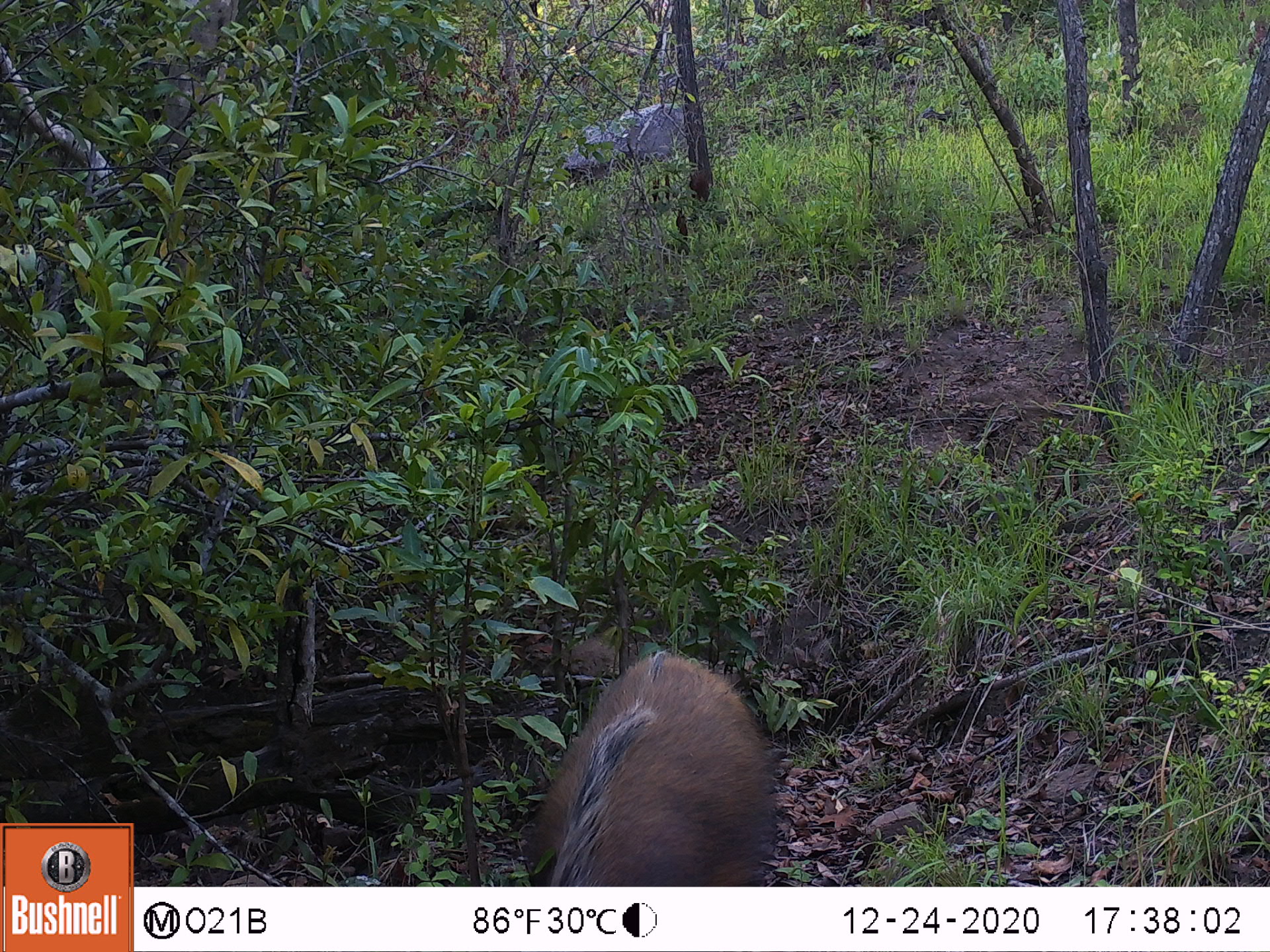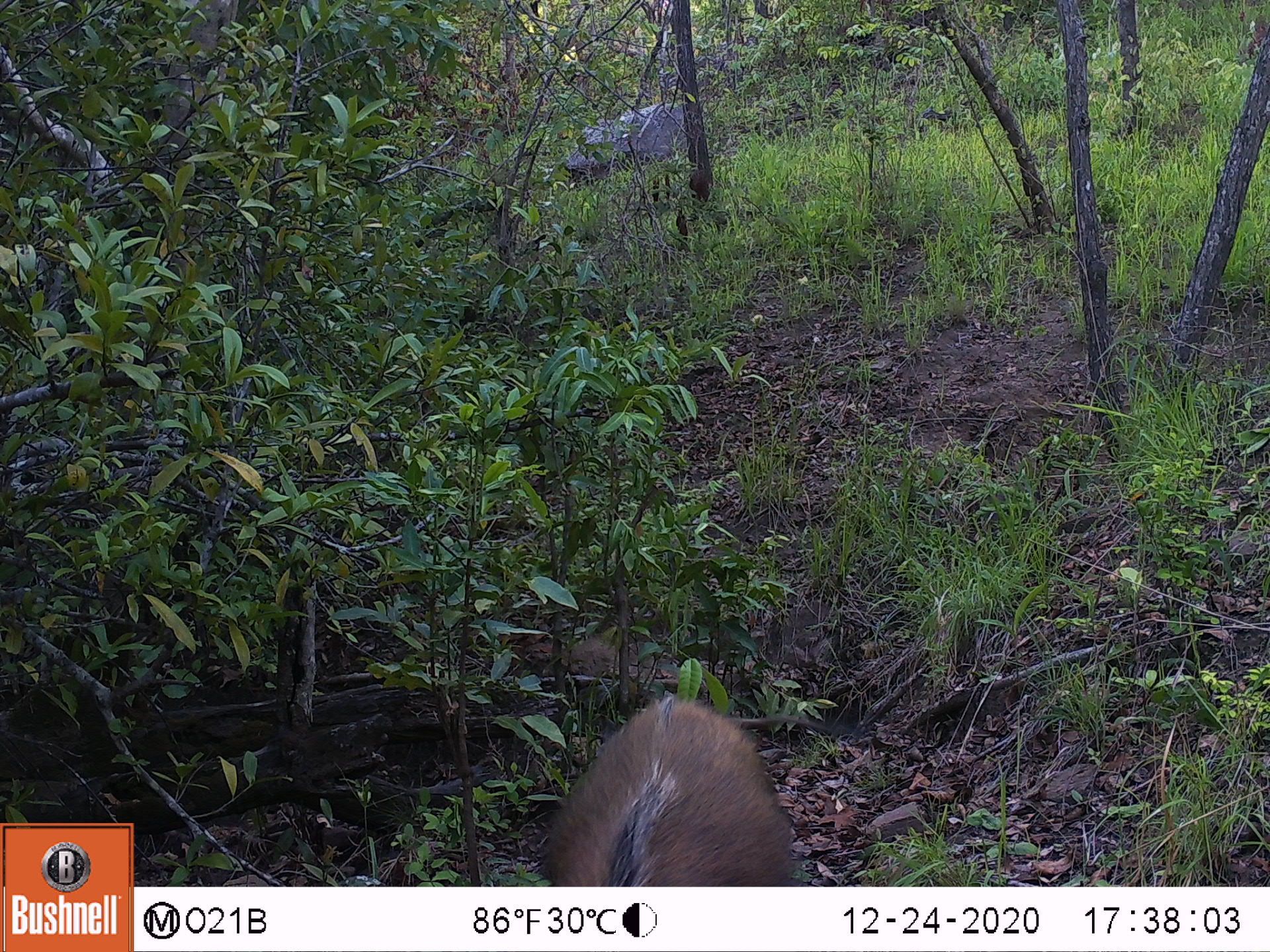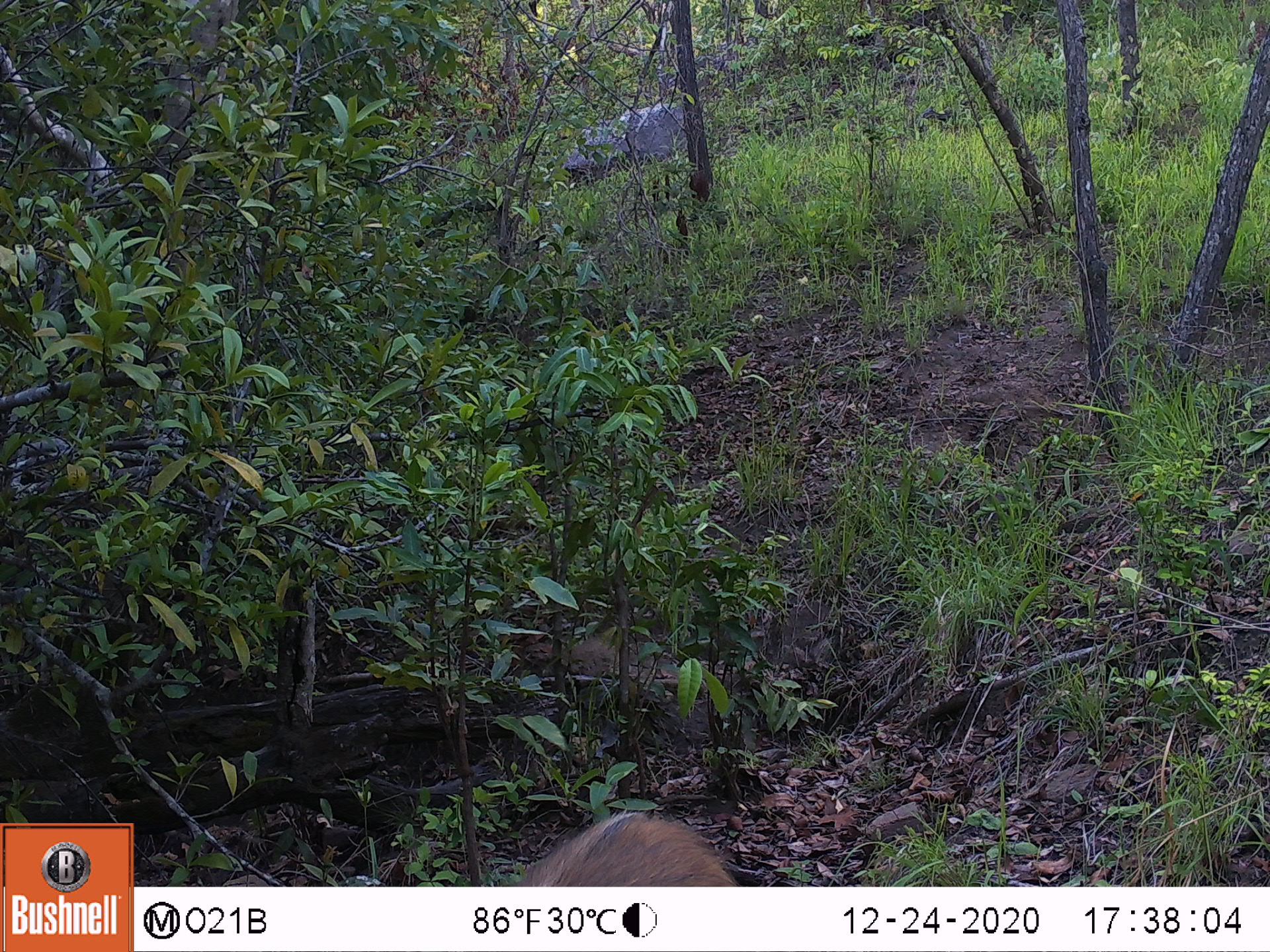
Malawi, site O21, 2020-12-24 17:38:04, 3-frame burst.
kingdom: Animalia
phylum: Chordata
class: Mammalia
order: Artiodactyla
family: Suidae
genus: Potamochoerus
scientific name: Potamochoerus larvatus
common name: bushpig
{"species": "bushpig (Potamochoerus larvatus)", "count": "1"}